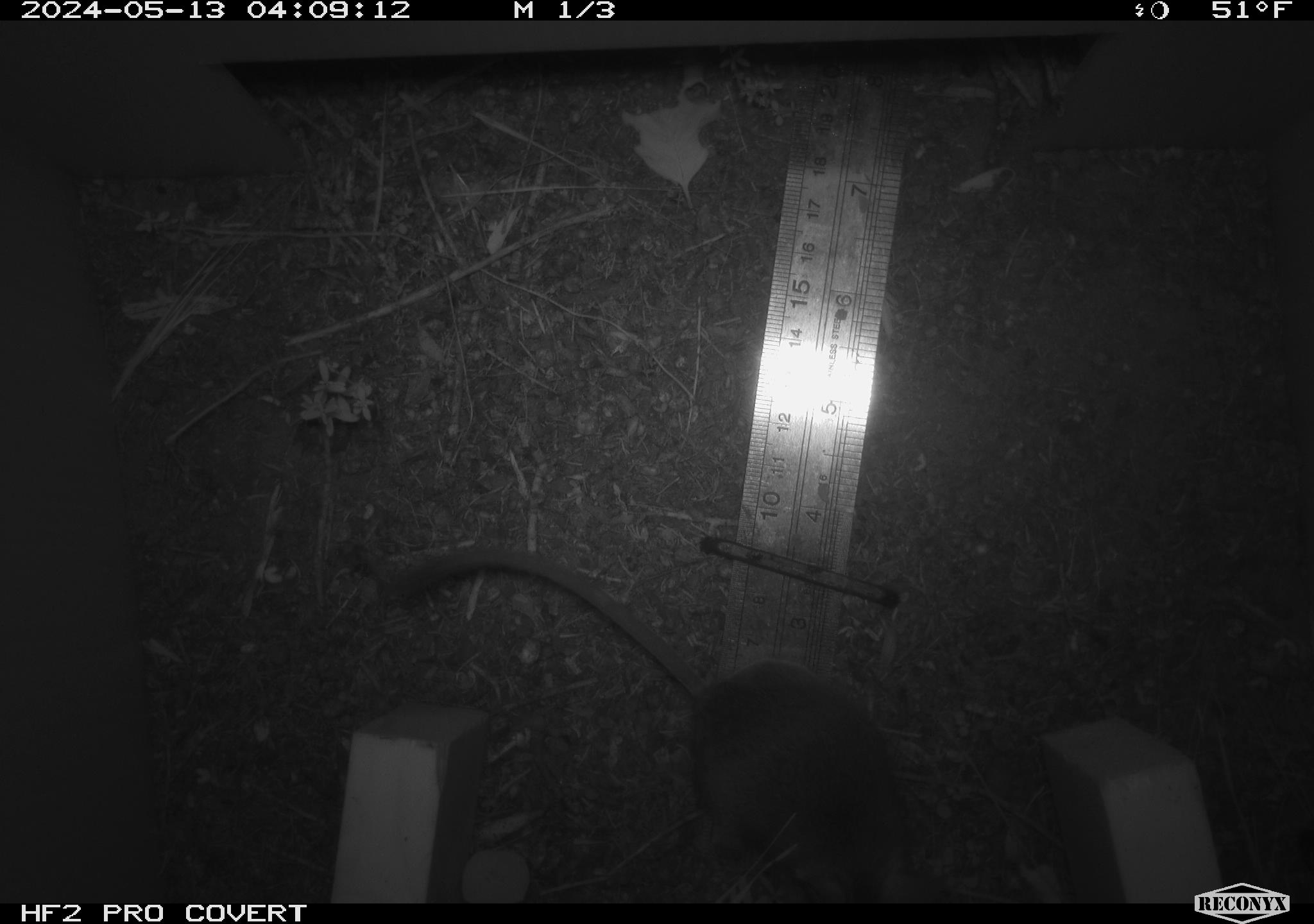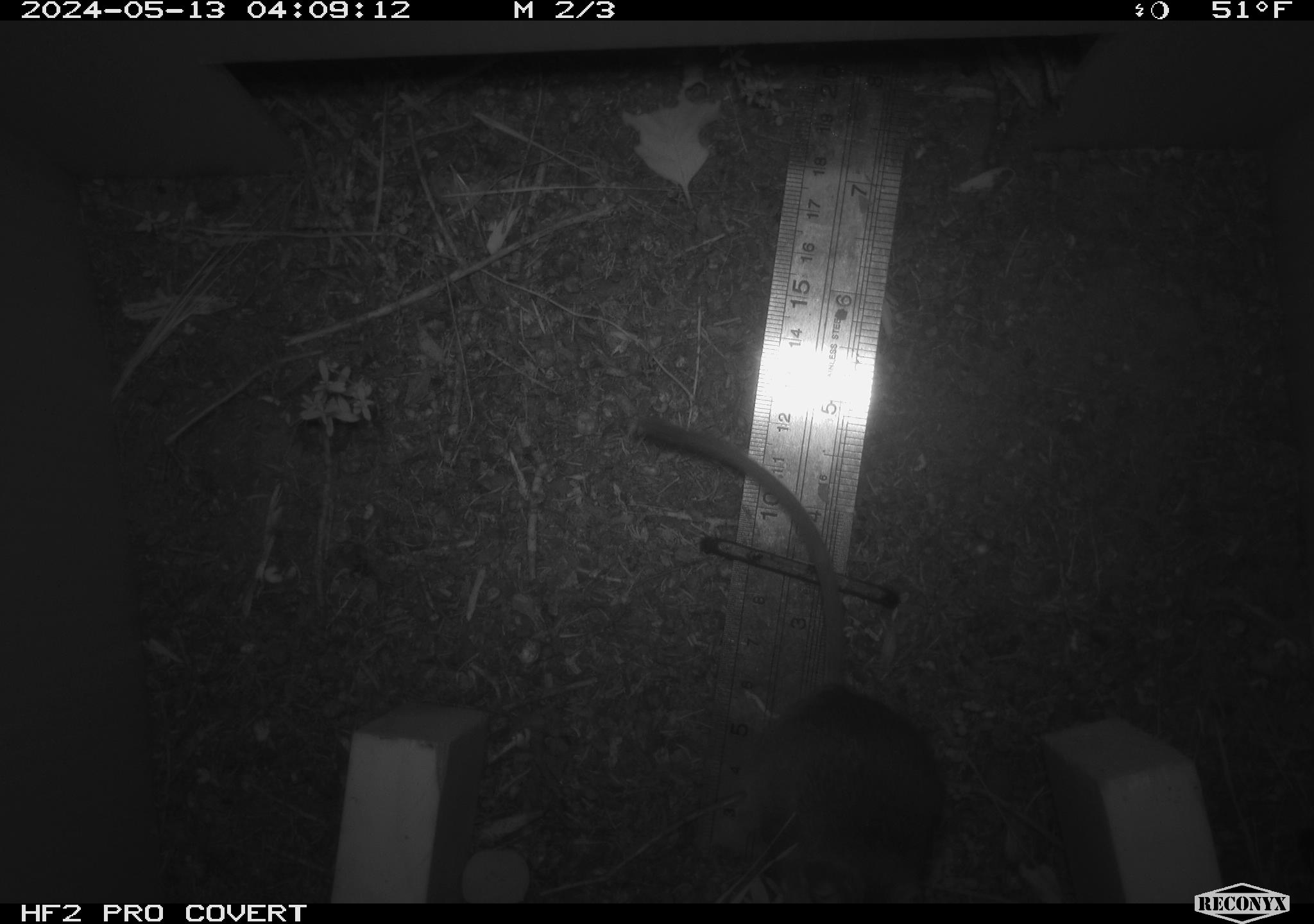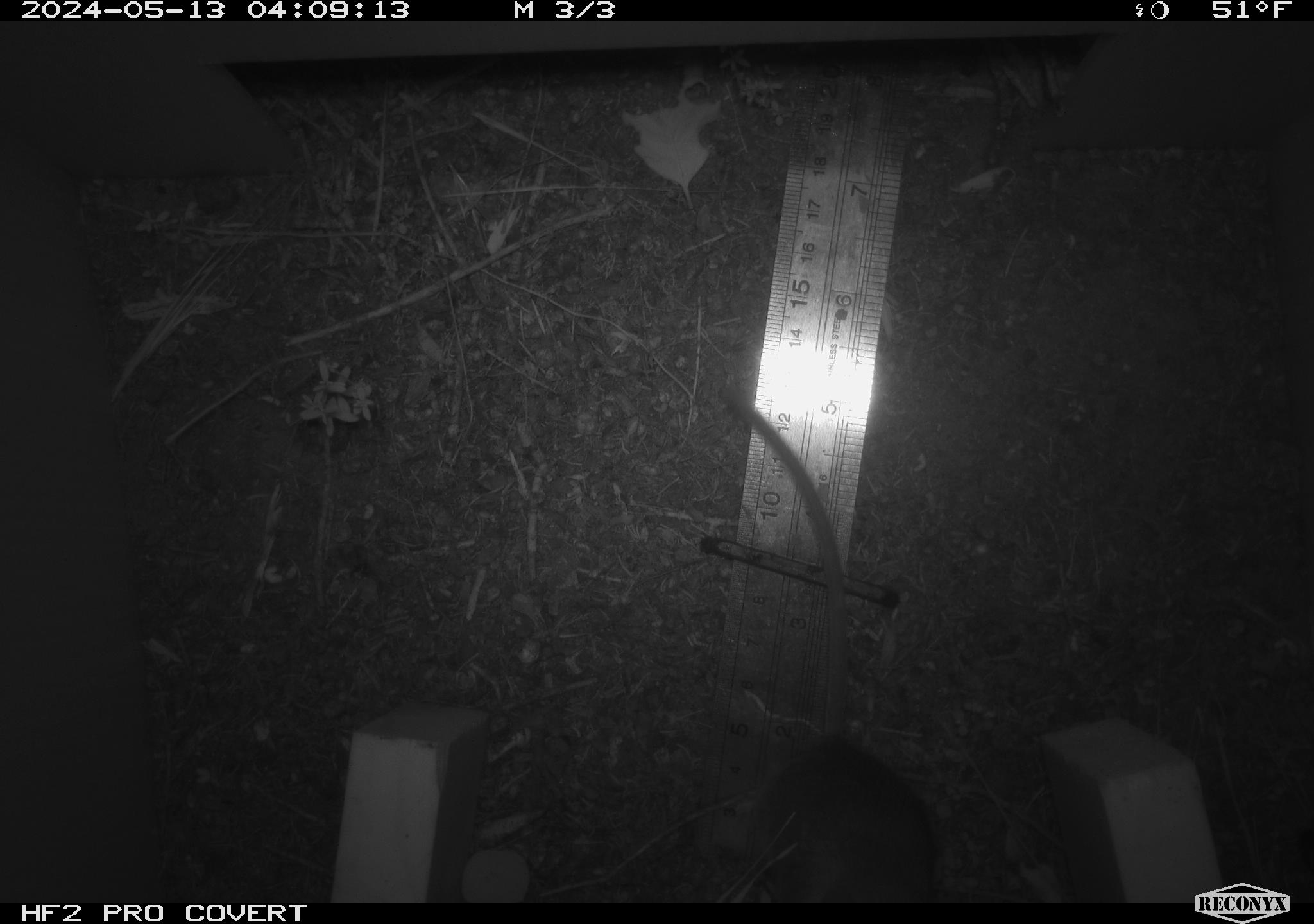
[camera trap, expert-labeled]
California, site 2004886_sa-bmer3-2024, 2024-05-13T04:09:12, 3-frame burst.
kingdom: Animalia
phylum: Chordata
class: Mammalia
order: Rodentia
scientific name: Rodentia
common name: mouse species